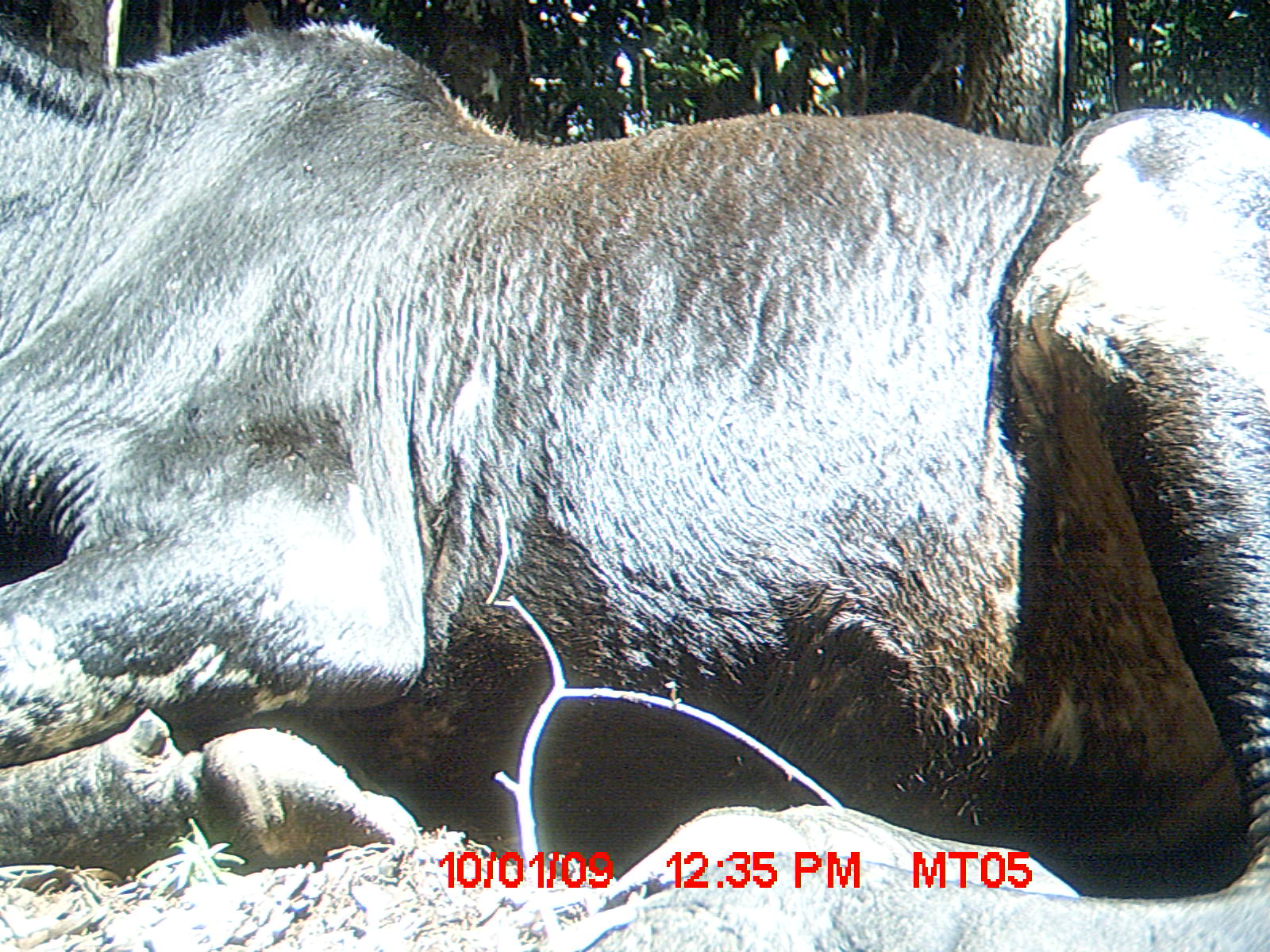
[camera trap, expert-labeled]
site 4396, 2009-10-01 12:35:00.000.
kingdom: Animalia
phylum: Chordata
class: Mammalia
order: Artiodactyla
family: Bovidae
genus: Bos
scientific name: Bos taurus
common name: domestic cattle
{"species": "Bos taurus (domestic cattle)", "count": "3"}